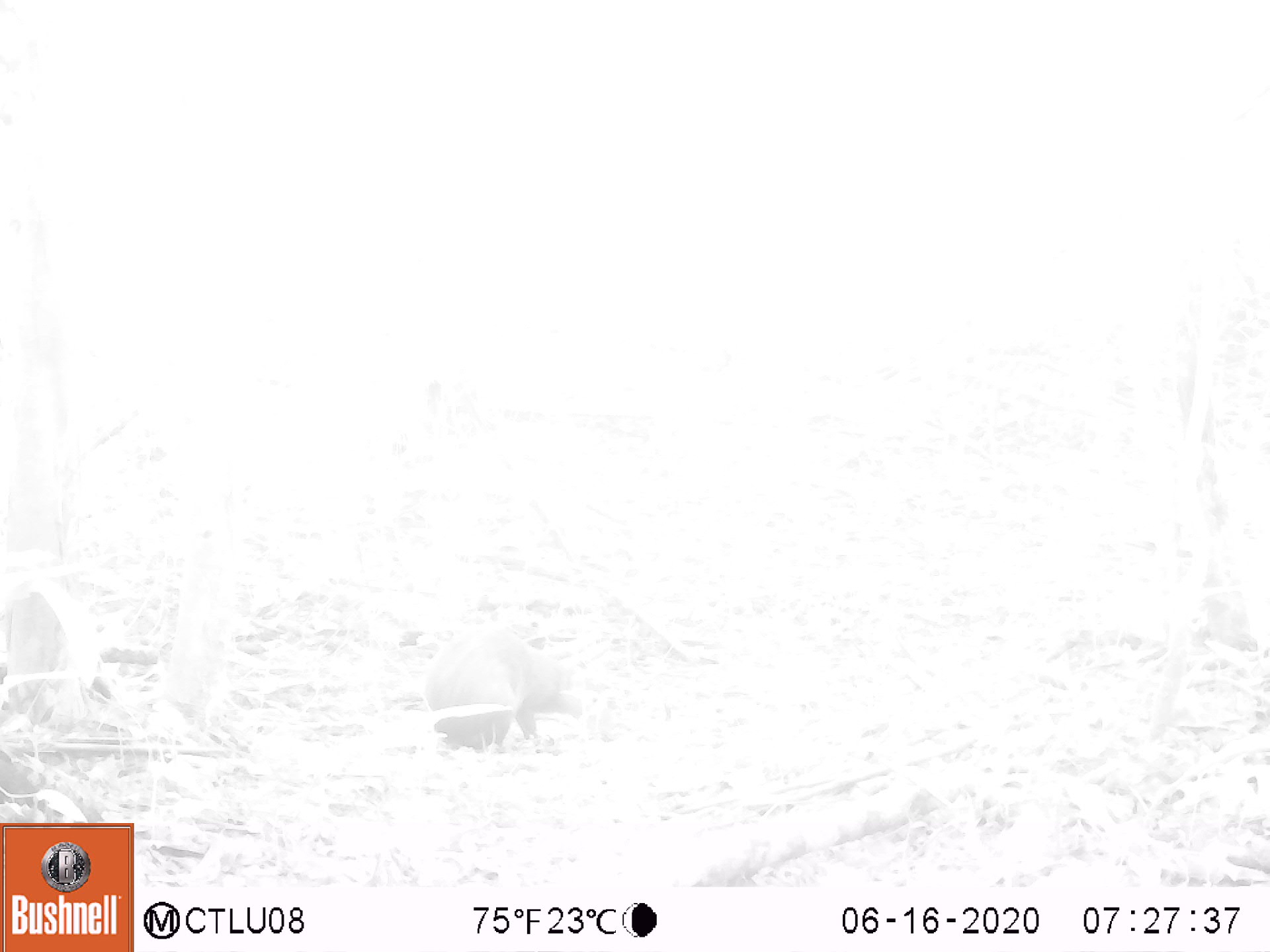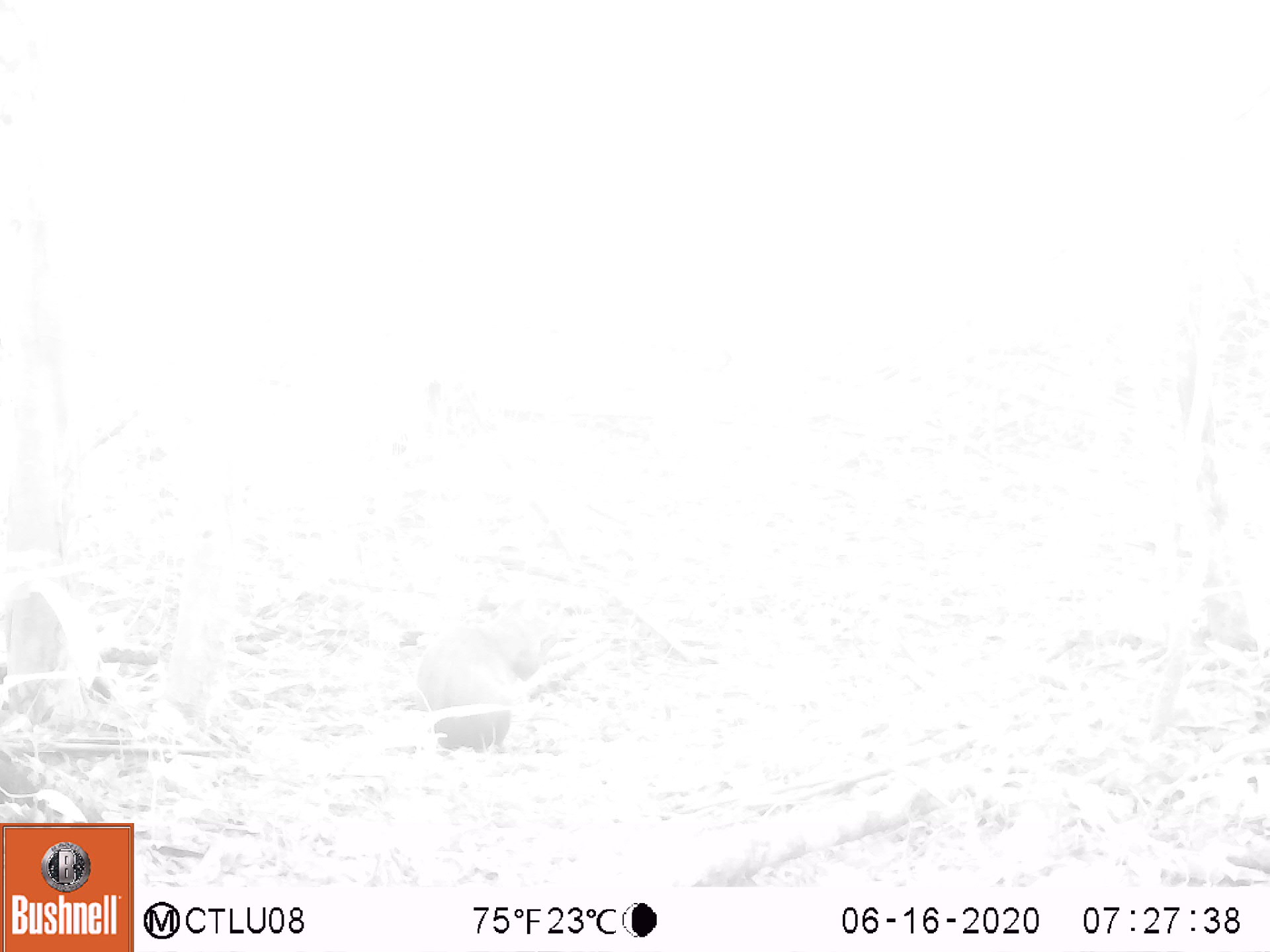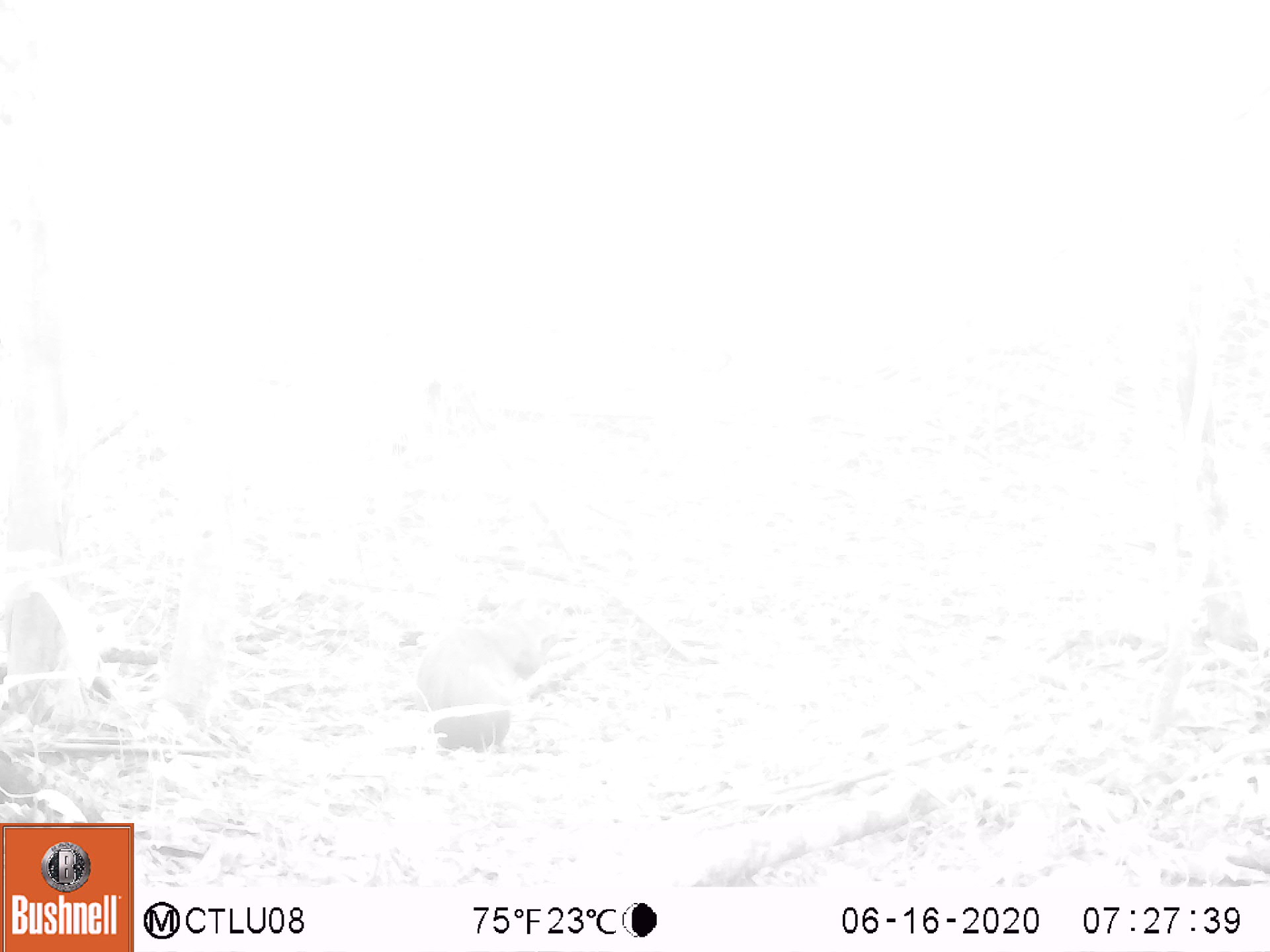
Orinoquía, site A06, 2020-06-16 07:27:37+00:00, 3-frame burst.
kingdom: Animalia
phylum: Chordata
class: Mammalia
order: Rodentia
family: Dasyproctidae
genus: Dasyprocta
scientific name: Dasyprocta fuliginosa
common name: black agouti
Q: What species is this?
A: Black agouti (Dasyprocta fuliginosa).